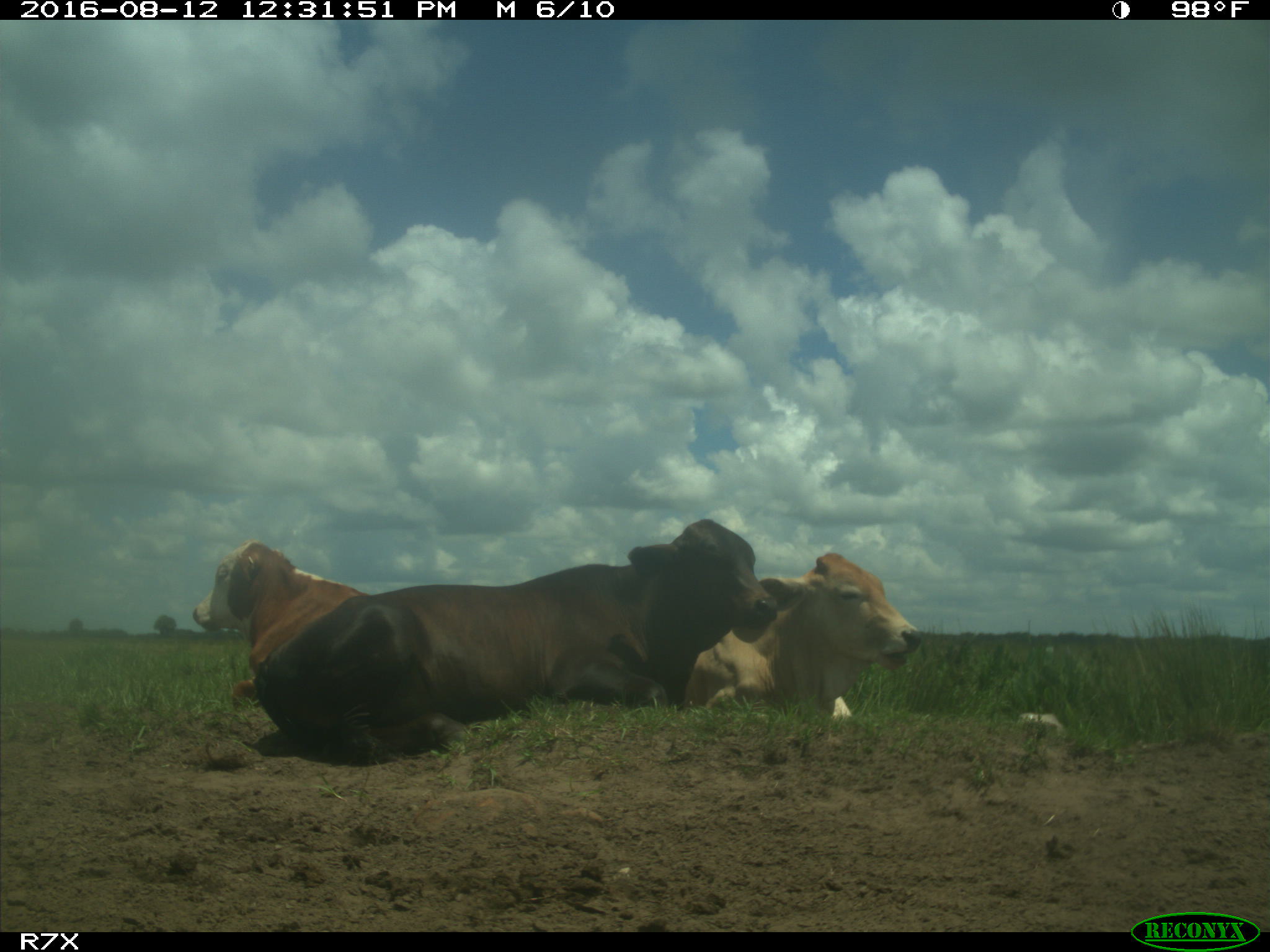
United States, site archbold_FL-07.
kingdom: Animalia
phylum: Chordata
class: Mammalia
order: Artiodactyla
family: Bovidae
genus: Bos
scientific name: Bos taurus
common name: domestic cow